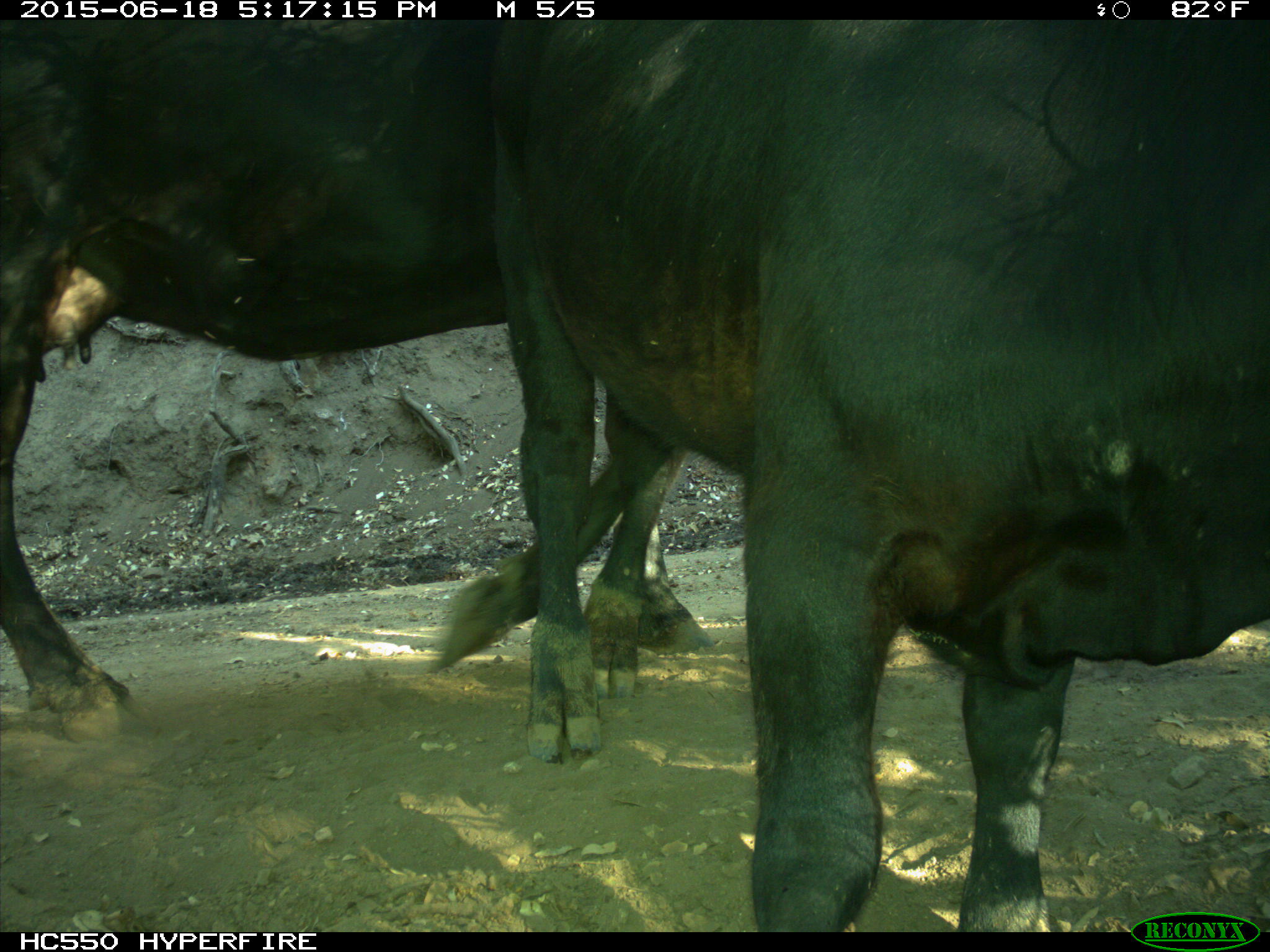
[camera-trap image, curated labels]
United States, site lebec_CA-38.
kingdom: Animalia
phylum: Chordata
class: Mammalia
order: Artiodactyla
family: Bovidae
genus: Bos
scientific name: Bos taurus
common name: domestic cow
Bos taurus (domestic cow).